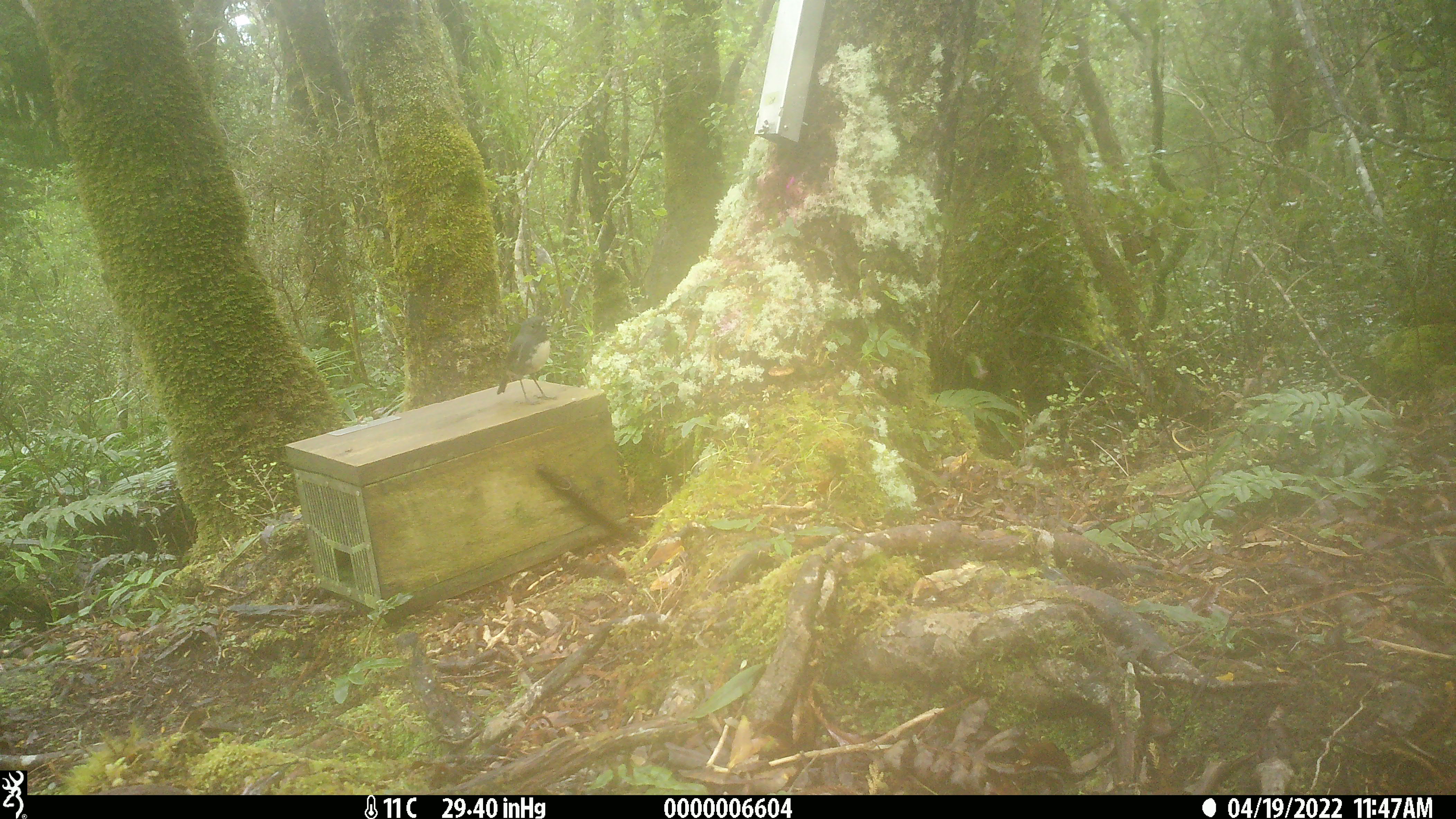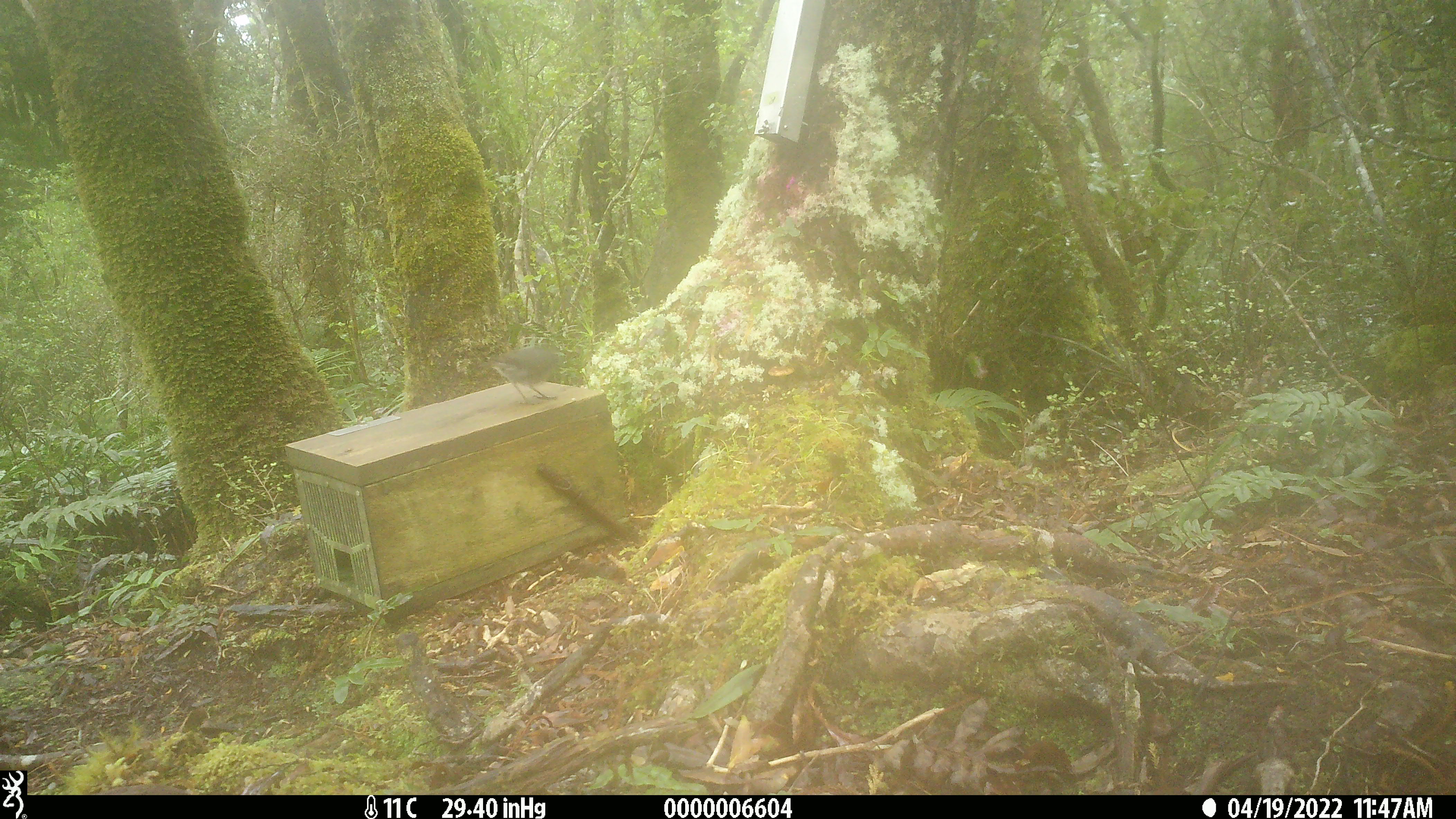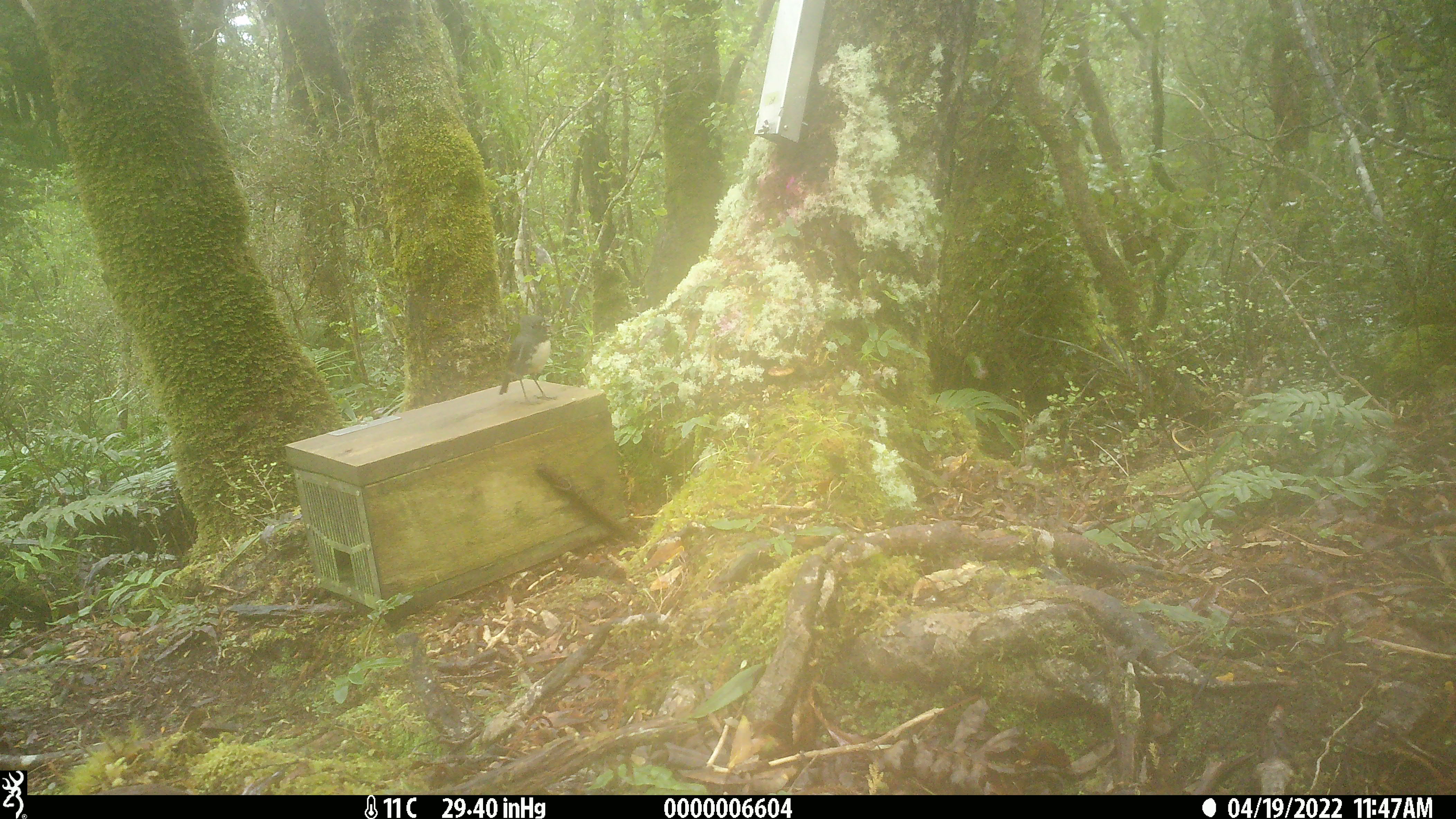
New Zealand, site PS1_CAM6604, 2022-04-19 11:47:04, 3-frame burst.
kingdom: Animalia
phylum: Chordata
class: Aves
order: Passeriformes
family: Petroicidae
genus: Petroica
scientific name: Petroica australis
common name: new zealand robin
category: robin